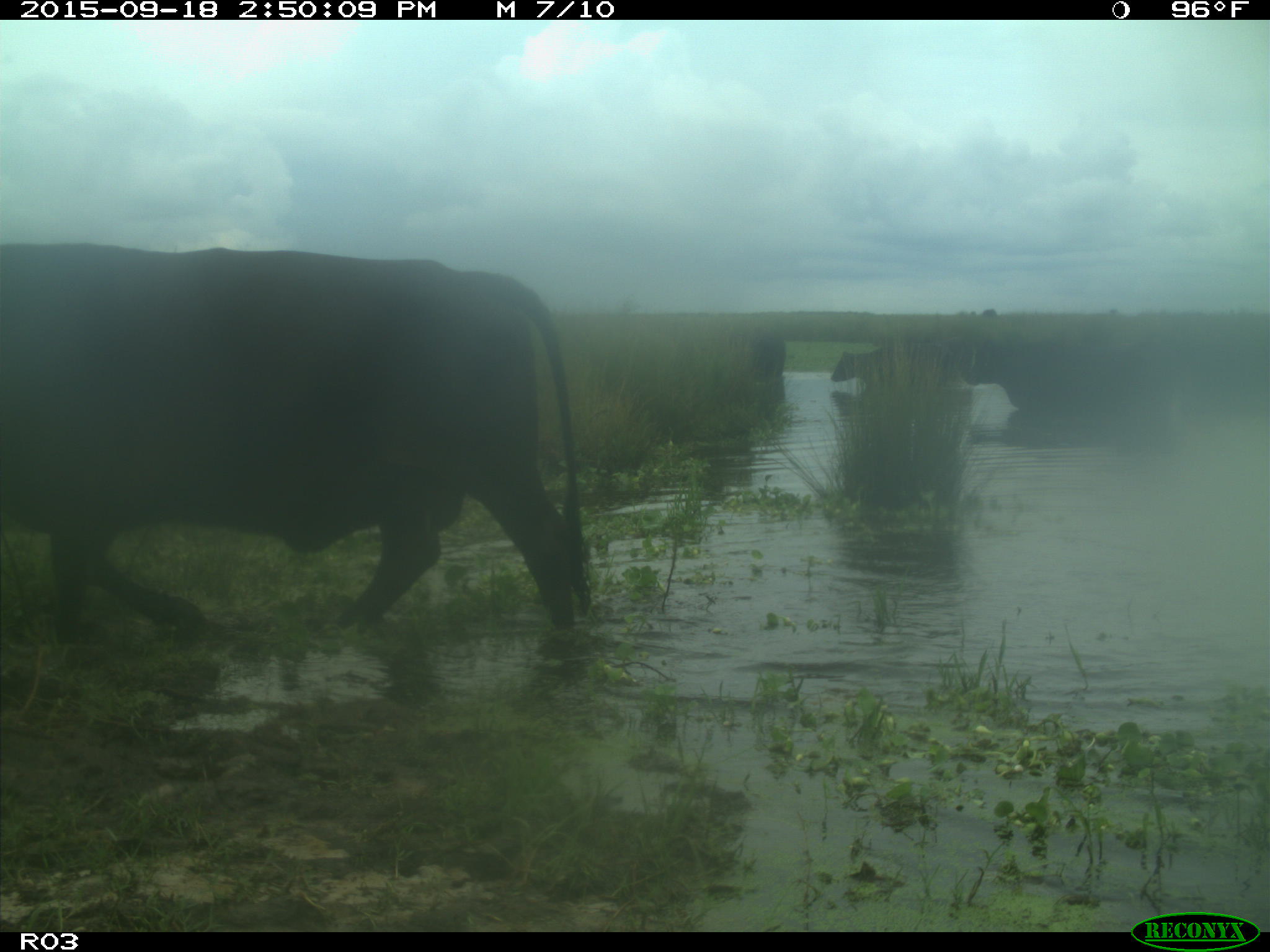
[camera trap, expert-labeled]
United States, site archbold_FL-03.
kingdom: Animalia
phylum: Chordata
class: Mammalia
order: Artiodactyla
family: Bovidae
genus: Bos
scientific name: Bos taurus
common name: domestic cow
Bos taurus (domestic cow).